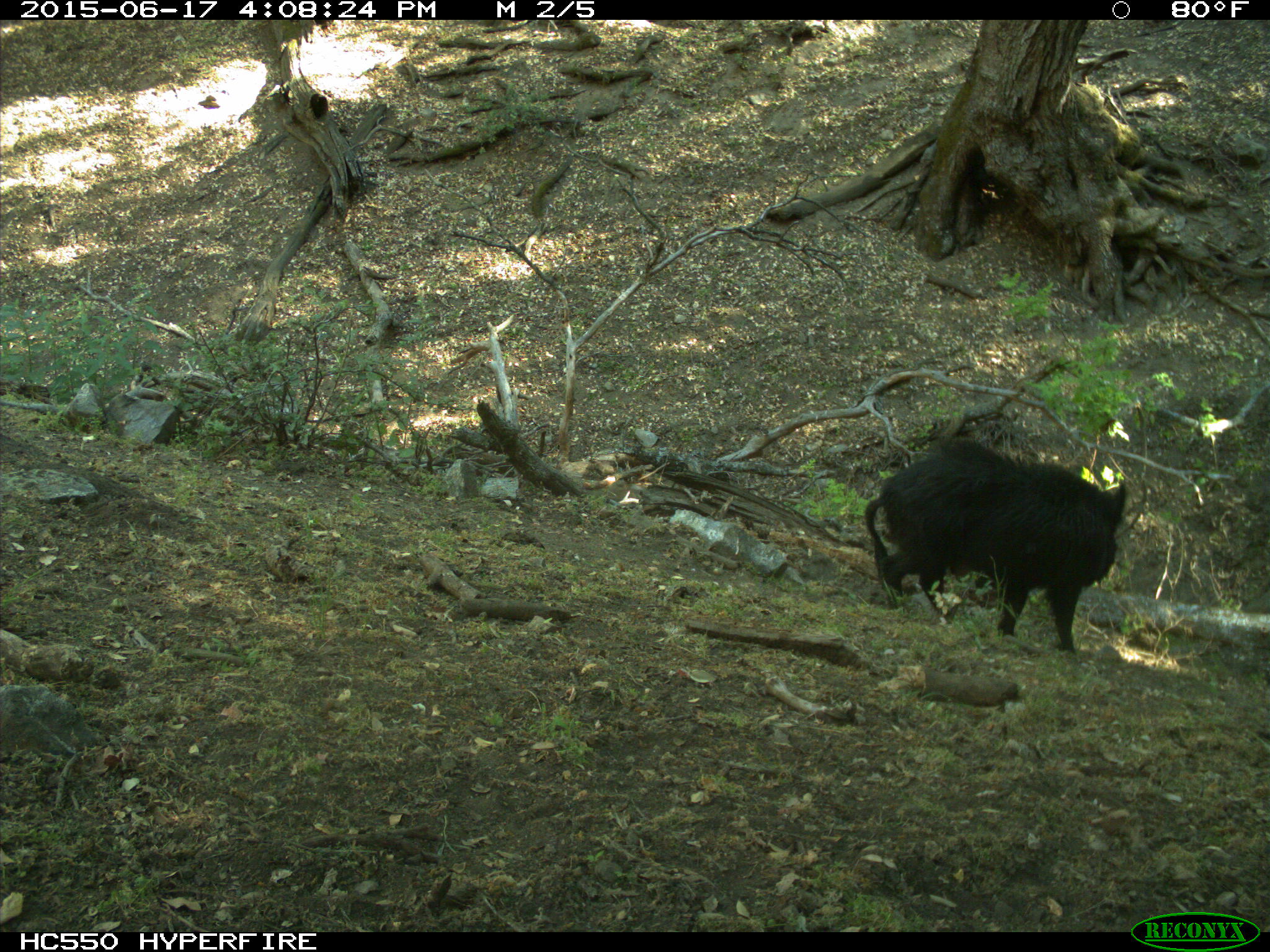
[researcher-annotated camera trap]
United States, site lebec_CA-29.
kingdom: Animalia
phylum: Chordata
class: Mammalia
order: Artiodactyla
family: Suidae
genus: Sus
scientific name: Sus scrofa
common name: wild boar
Sus scrofa (wild boar).